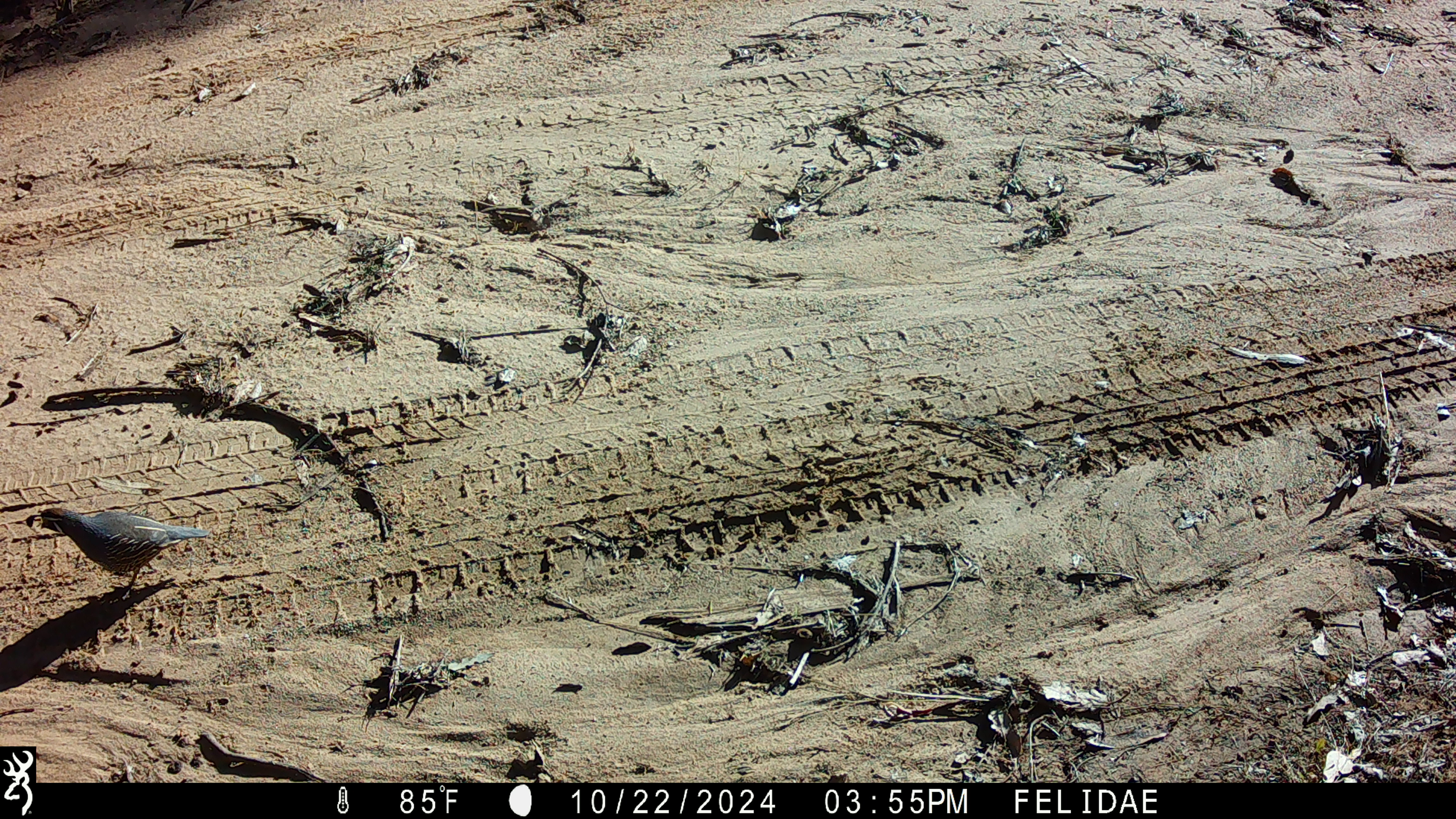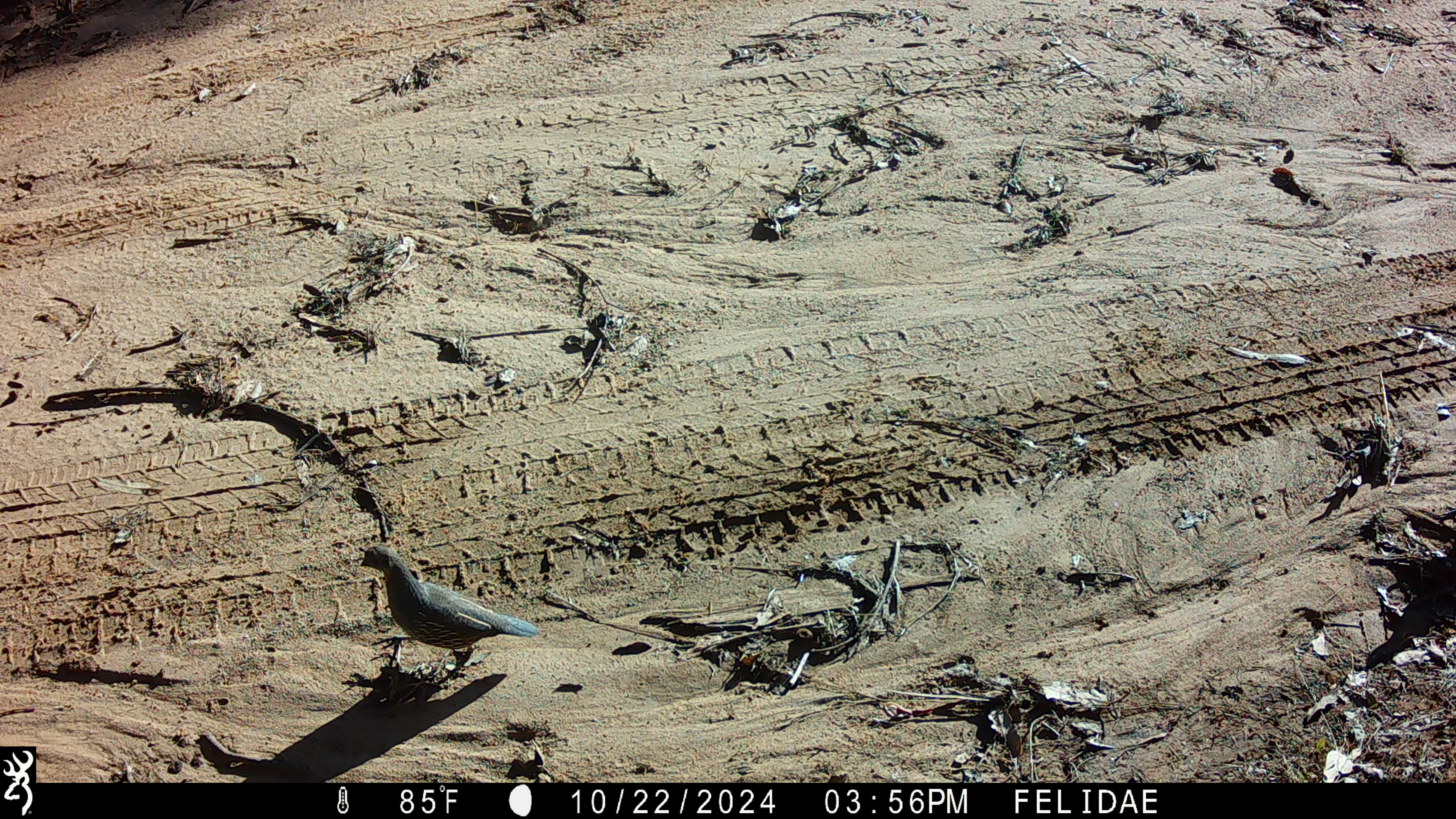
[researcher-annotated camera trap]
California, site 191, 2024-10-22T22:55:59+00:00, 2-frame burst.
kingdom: Animalia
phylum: Chordata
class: Aves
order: Galliformes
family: Odontophoridae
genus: Callipepla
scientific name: Callipepla californica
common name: california quail